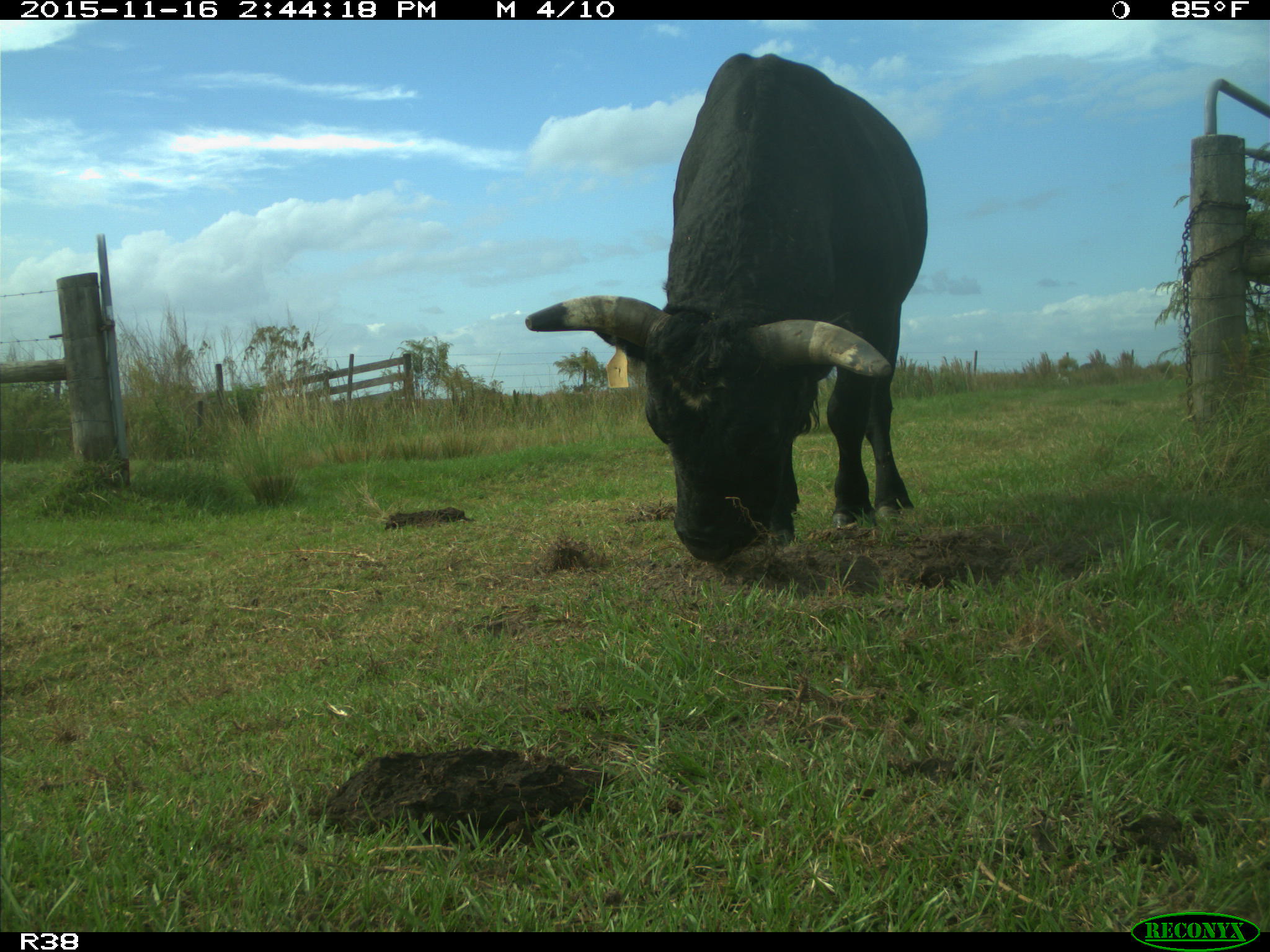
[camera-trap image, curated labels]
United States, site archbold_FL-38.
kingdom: Animalia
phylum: Chordata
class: Mammalia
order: Artiodactyla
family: Bovidae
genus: Bos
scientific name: Bos taurus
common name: domestic cow